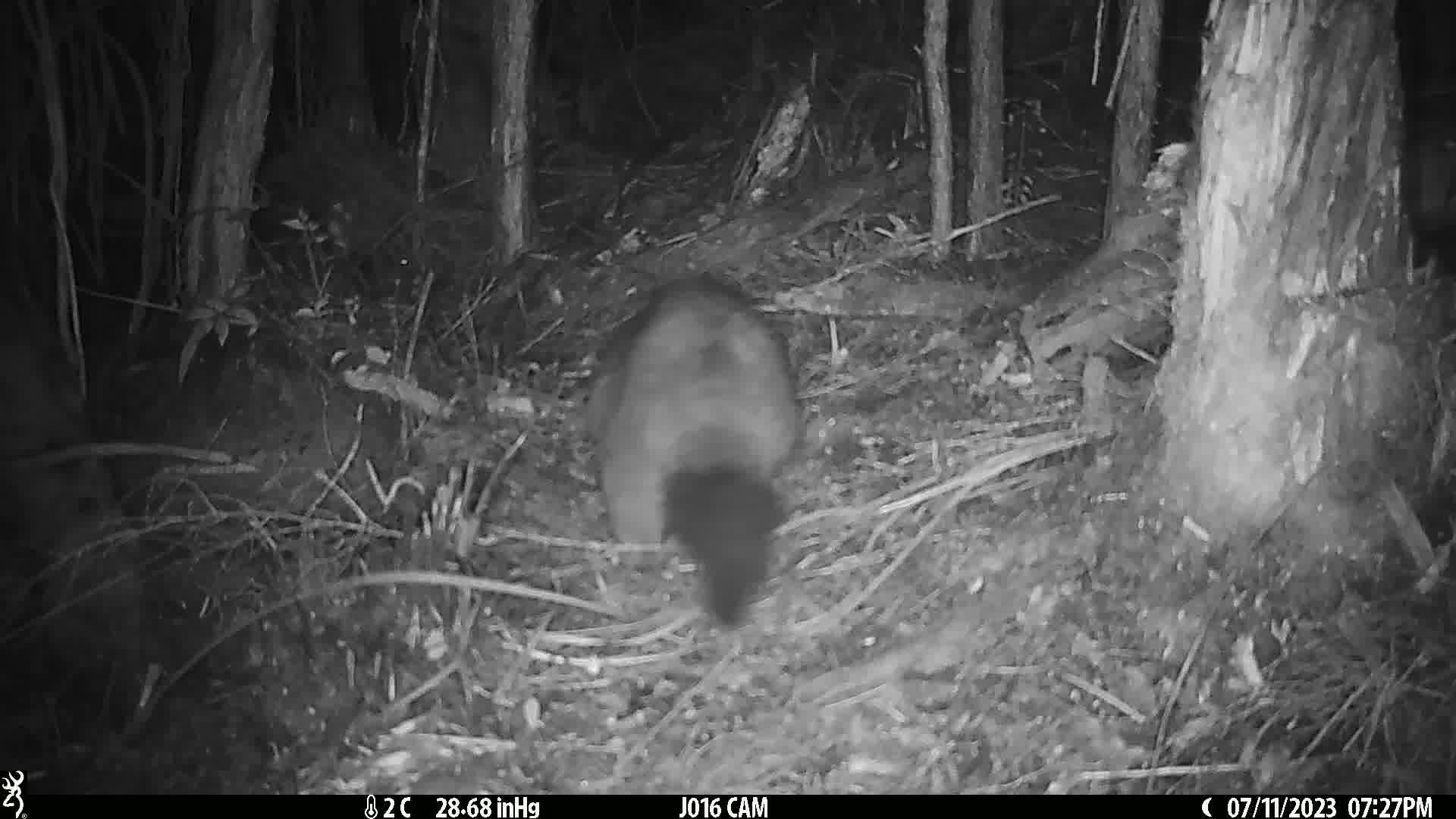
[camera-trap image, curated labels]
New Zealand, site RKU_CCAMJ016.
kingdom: Animalia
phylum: Chordata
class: Mammalia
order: Diprotodontia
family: Phalangeridae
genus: Trichosurus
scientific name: Trichosurus vulpecula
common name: common brushtail possum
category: possum